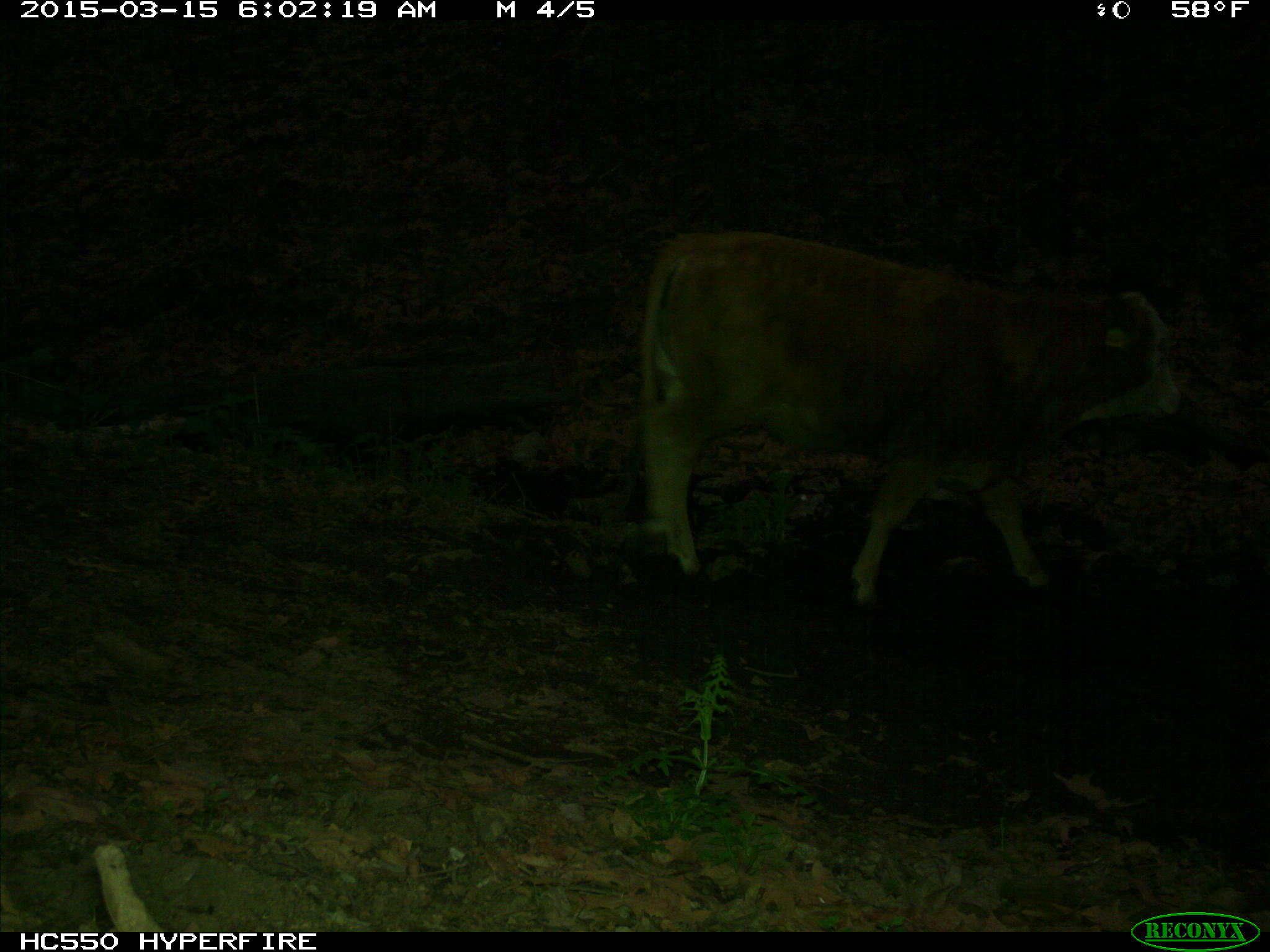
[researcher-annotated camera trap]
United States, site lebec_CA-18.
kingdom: Animalia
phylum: Chordata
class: Mammalia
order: Artiodactyla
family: Bovidae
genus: Bos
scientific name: Bos taurus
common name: domestic cow